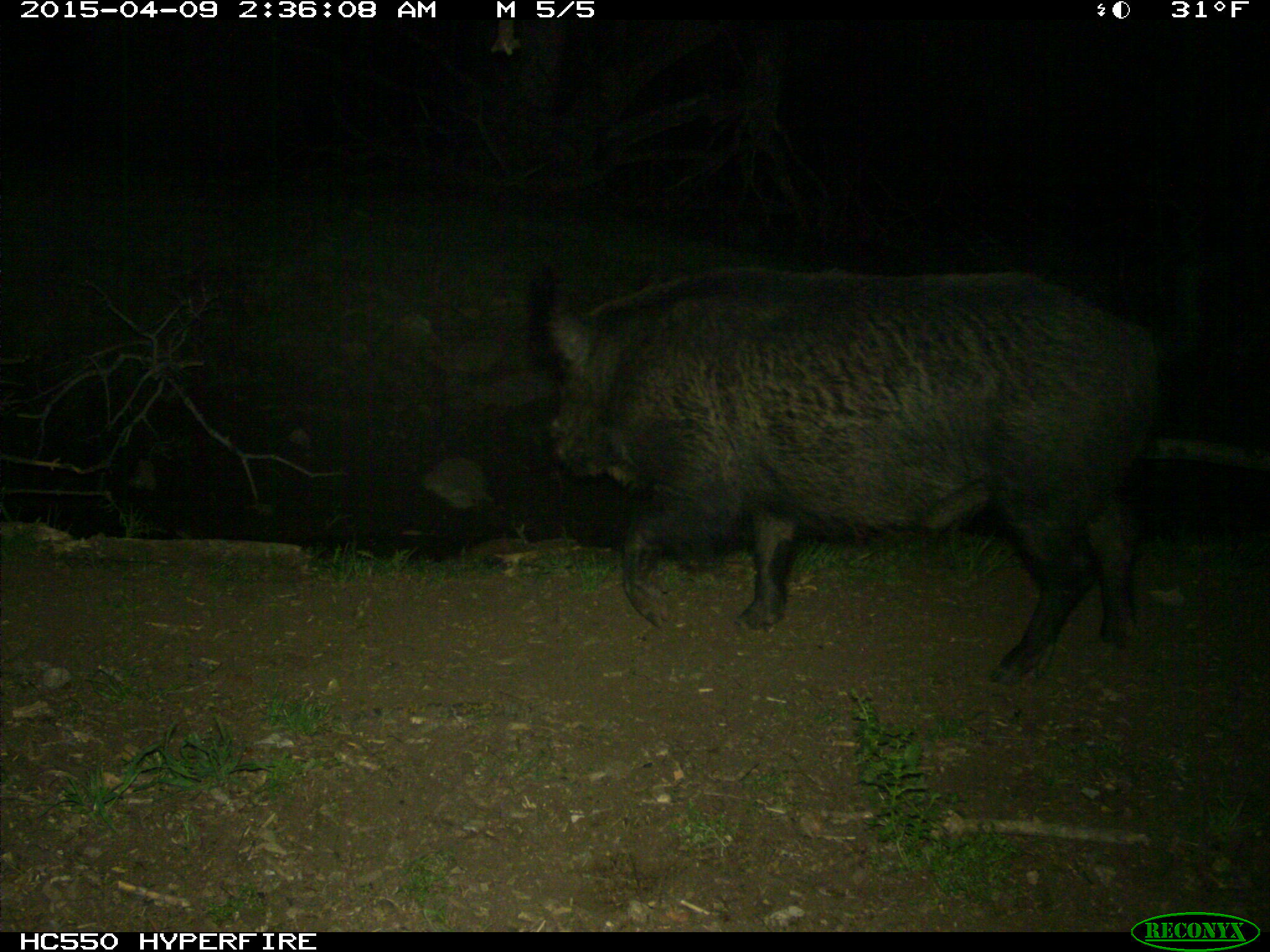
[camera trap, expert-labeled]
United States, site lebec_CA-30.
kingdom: Animalia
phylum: Chordata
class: Mammalia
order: Artiodactyla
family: Suidae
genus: Sus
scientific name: Sus scrofa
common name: wild boar